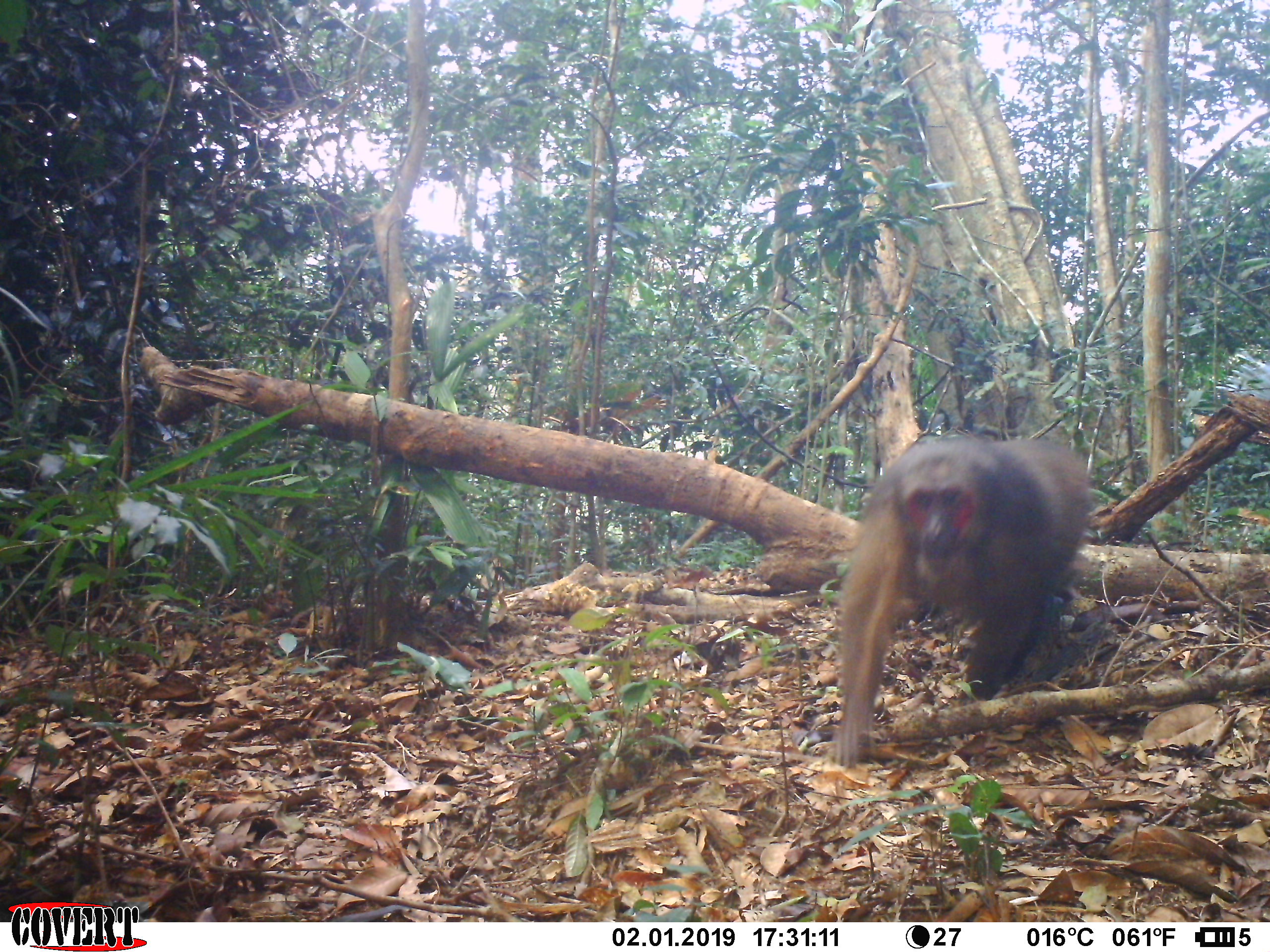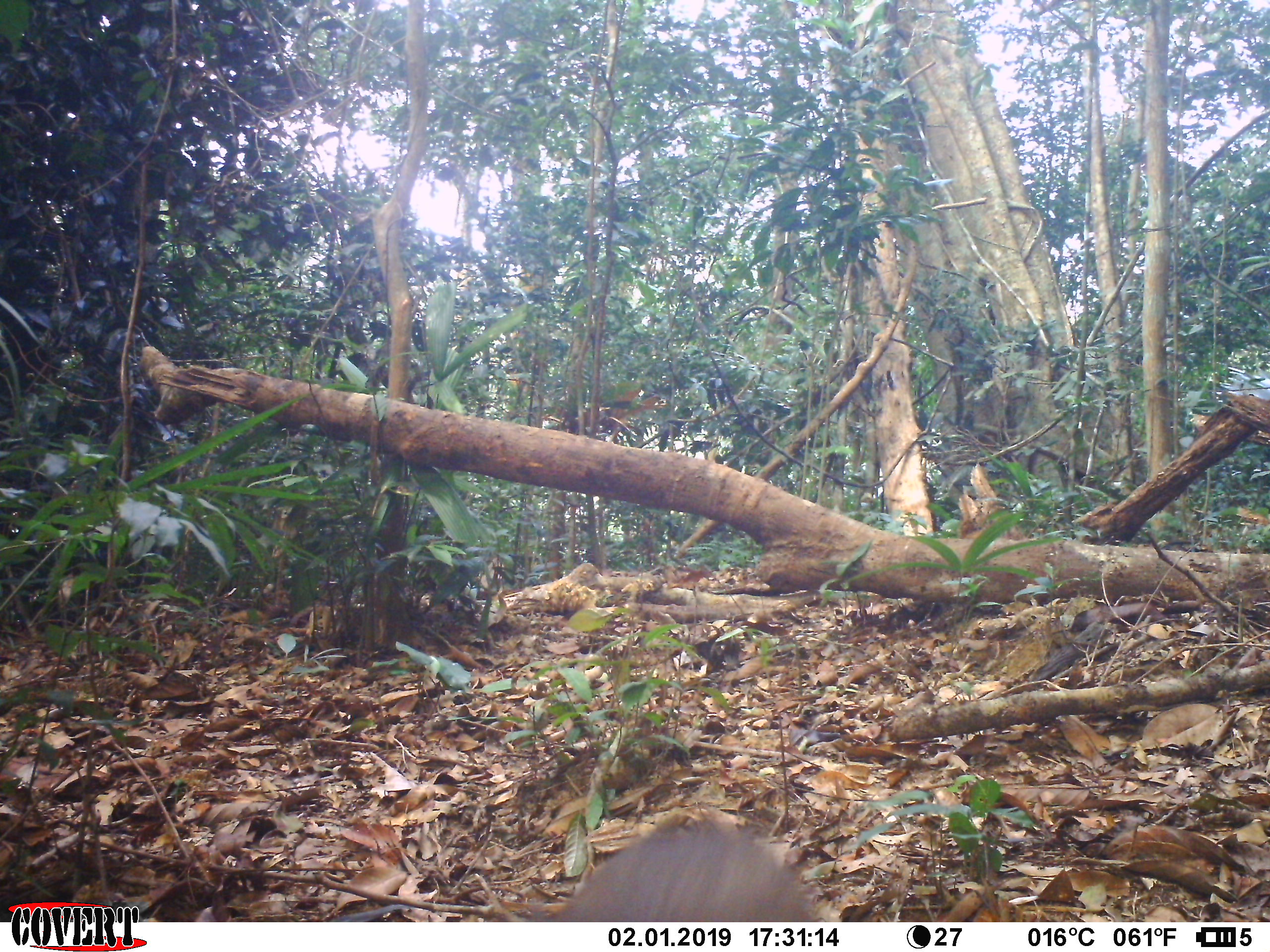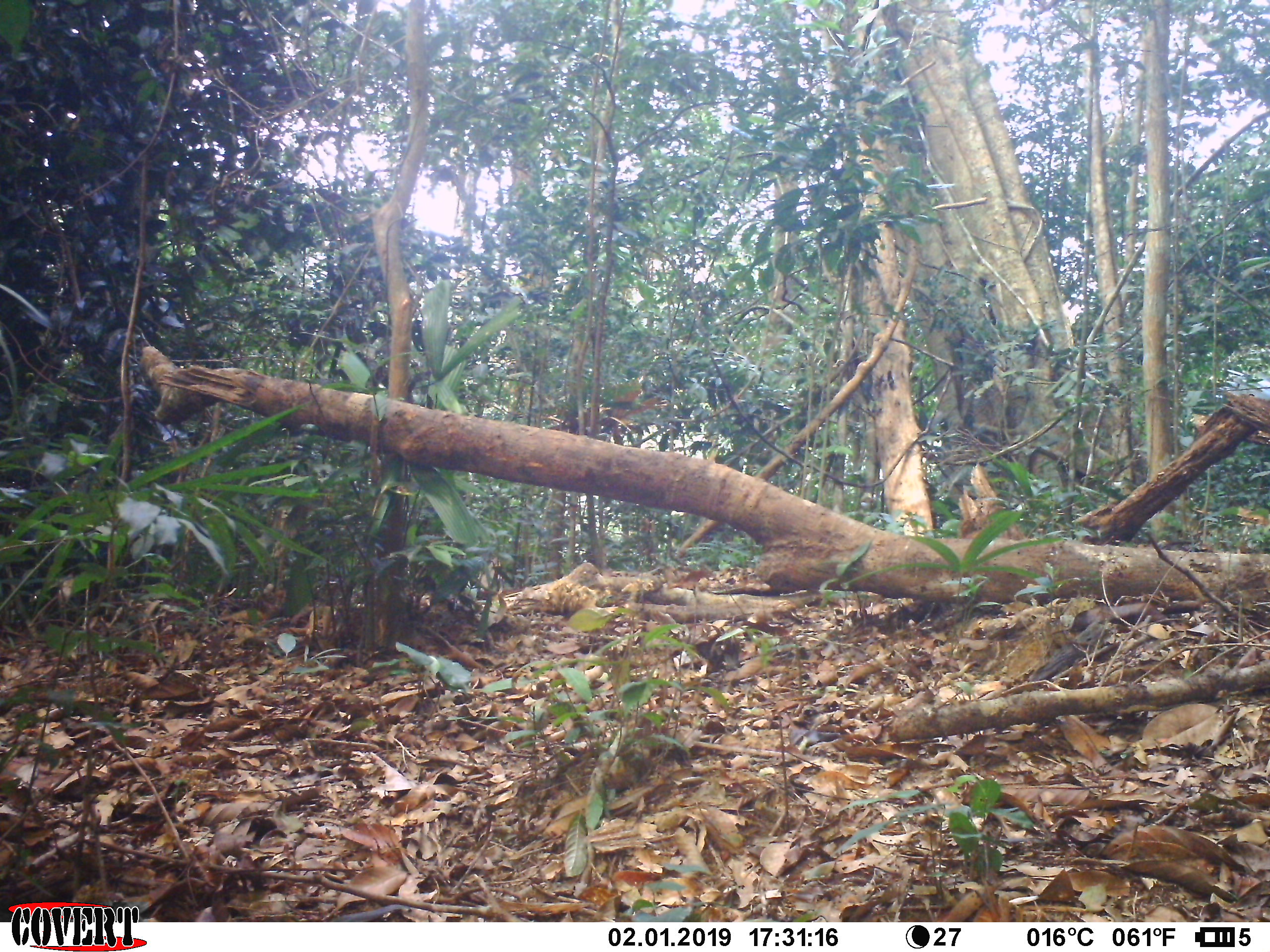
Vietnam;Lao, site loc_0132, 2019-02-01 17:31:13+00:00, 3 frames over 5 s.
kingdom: Animalia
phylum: Chordata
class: Mammalia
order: Primates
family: Cercopithecidae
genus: Macaca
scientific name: Macaca arctoides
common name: stump-tailed macaque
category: stump tailed macaque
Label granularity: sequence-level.